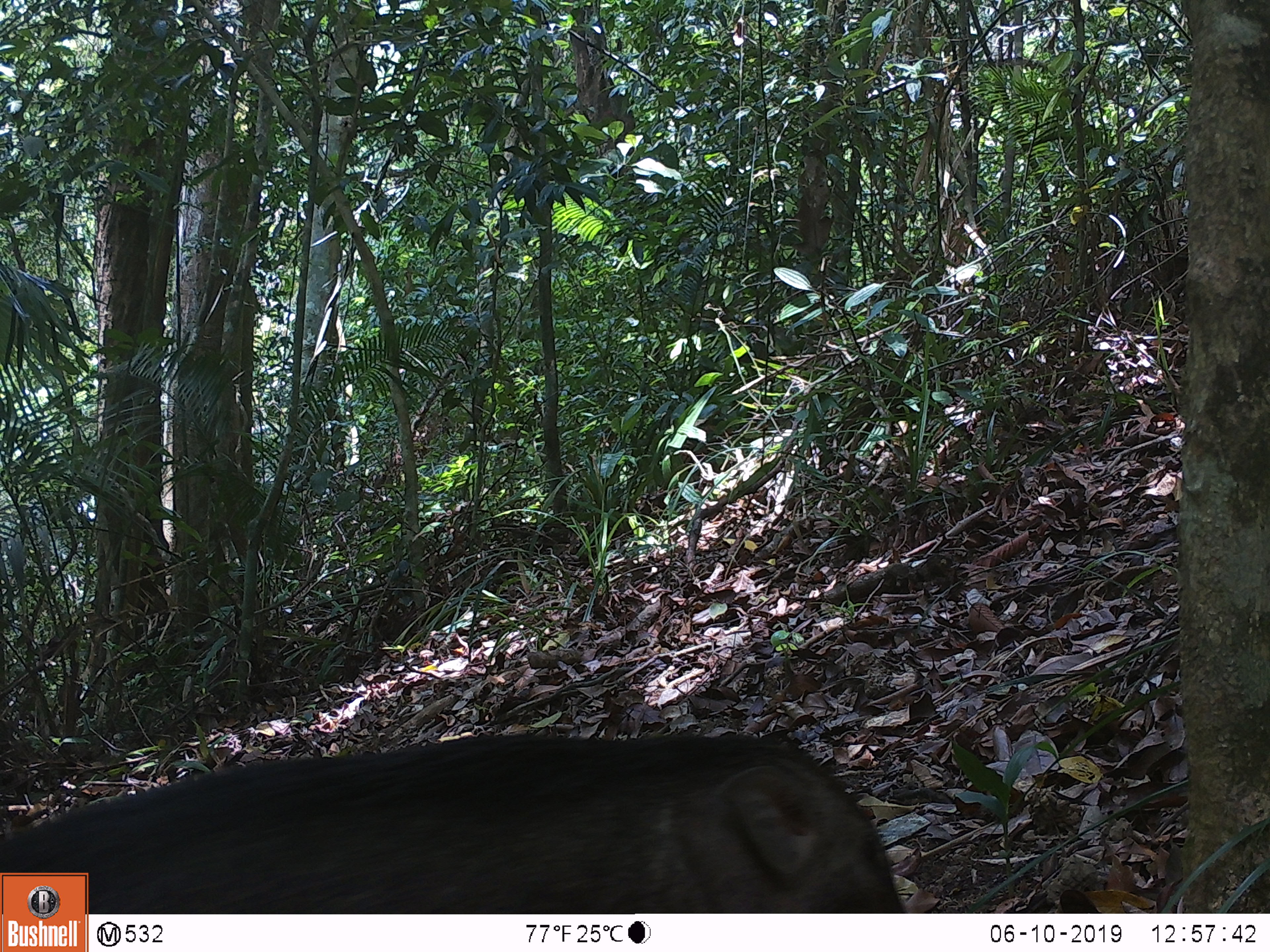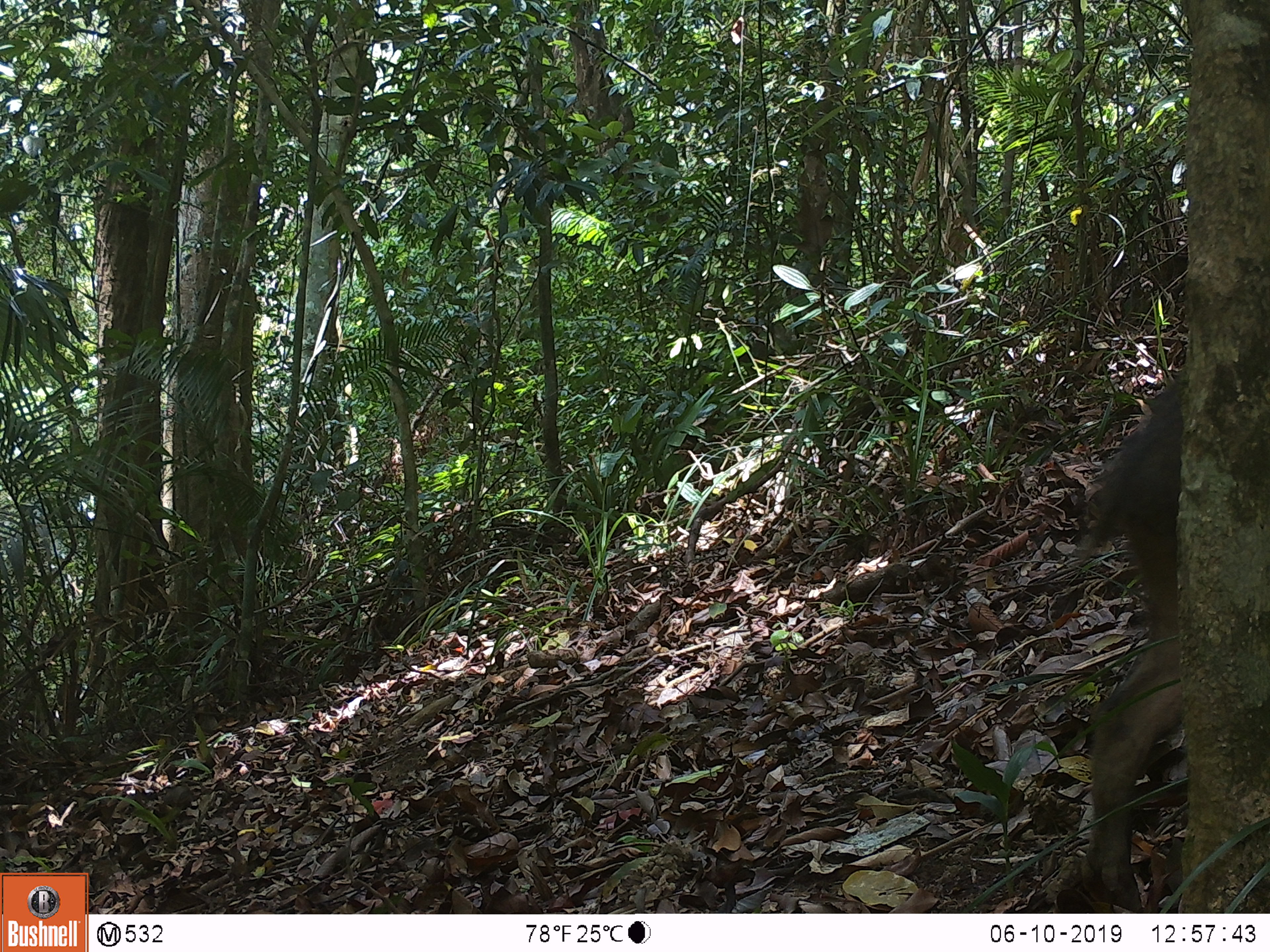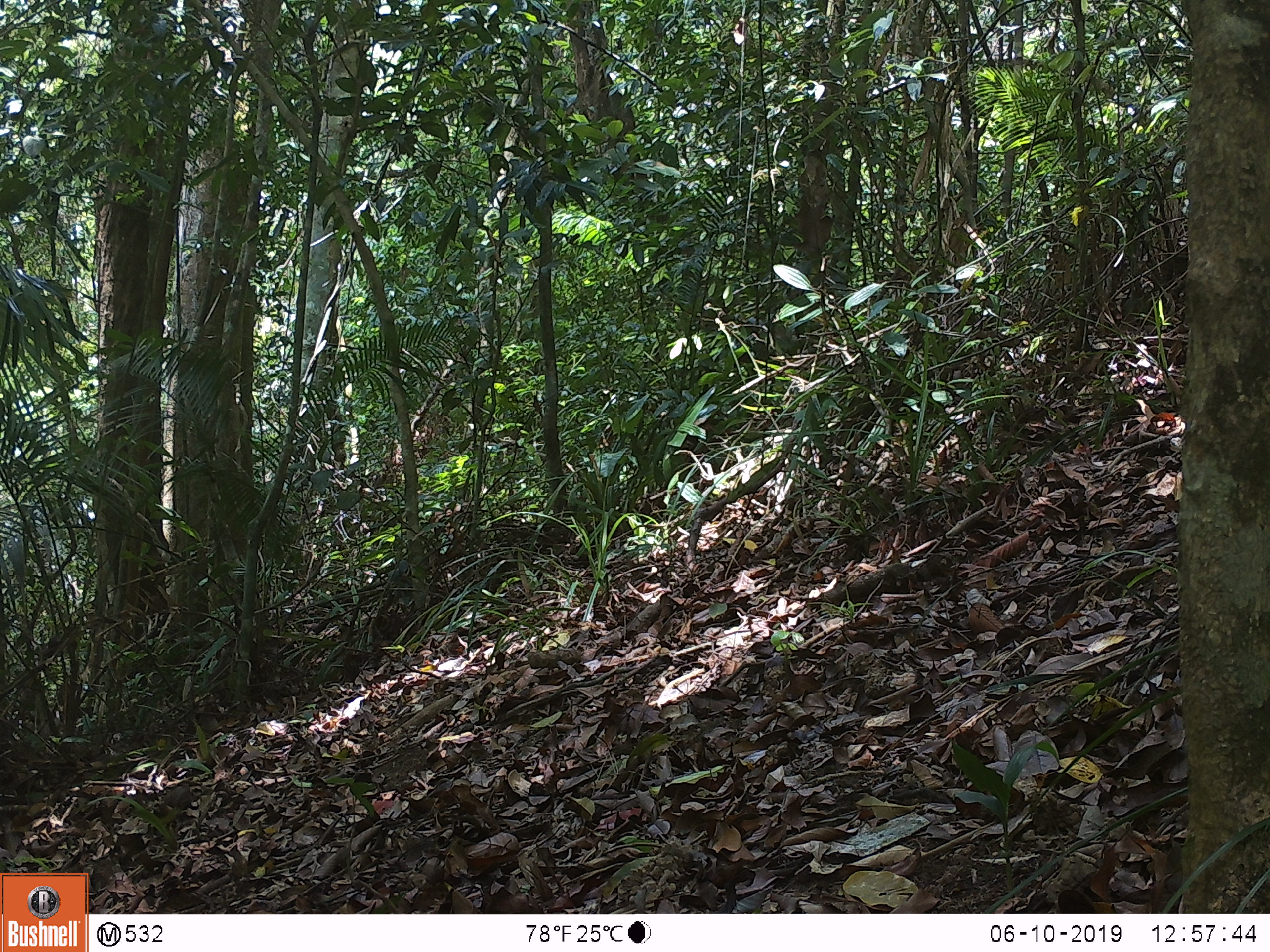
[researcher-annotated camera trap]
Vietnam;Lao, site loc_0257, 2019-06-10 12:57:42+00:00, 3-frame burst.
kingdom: Animalia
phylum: Chordata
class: Mammalia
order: Artiodactyla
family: Suidae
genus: Sus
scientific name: Sus scrofa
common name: eurasian wild pig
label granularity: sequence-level